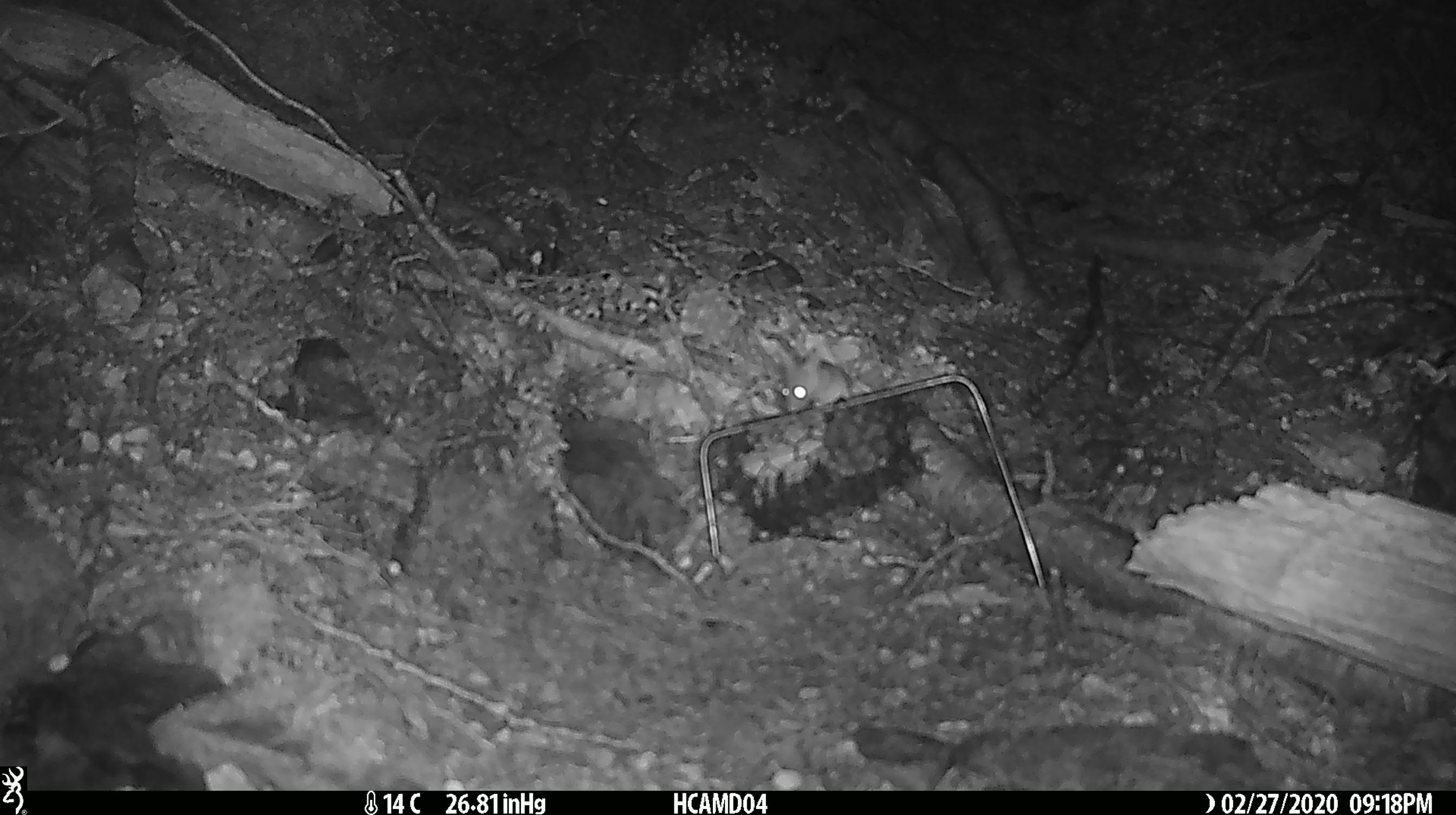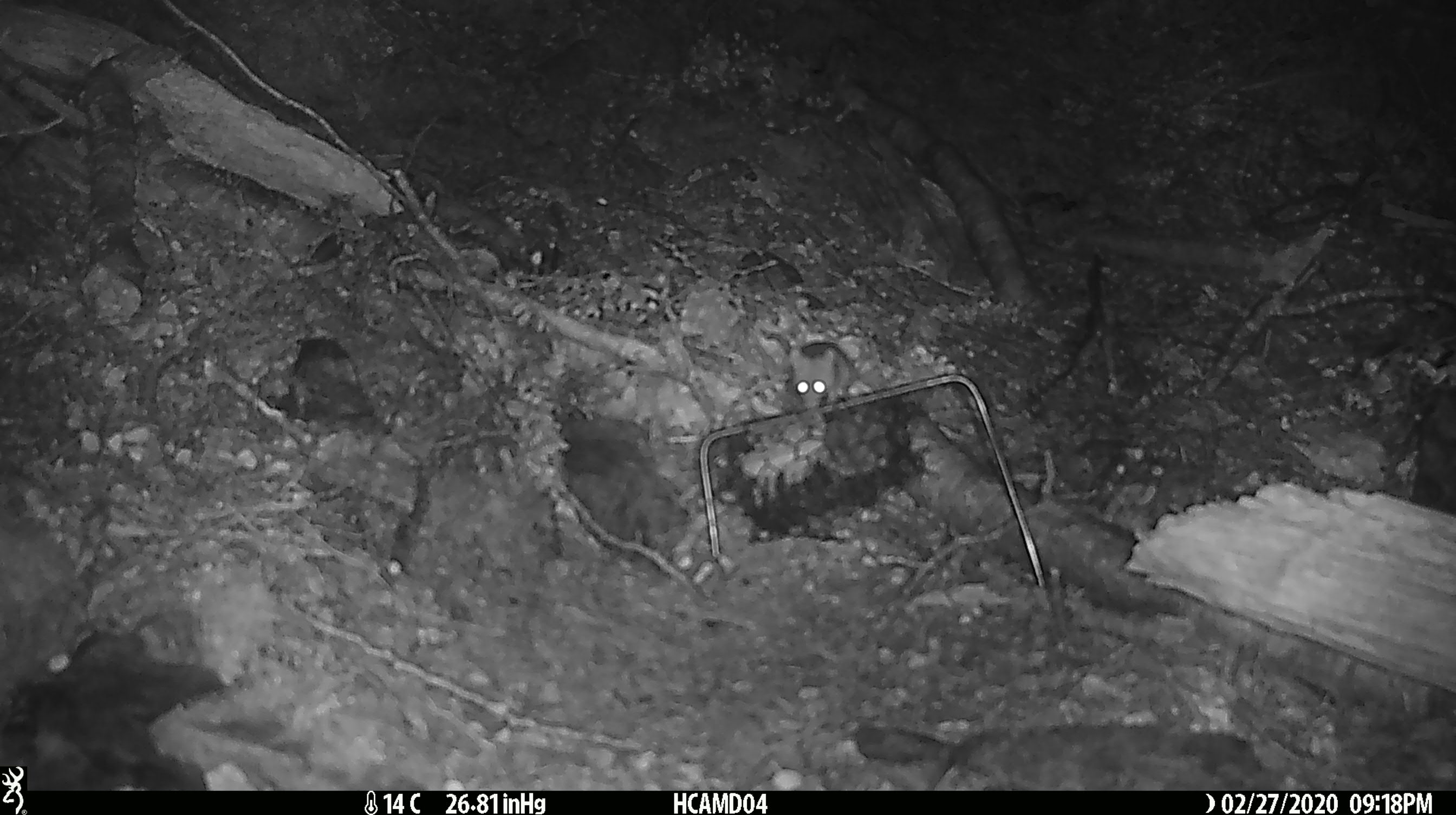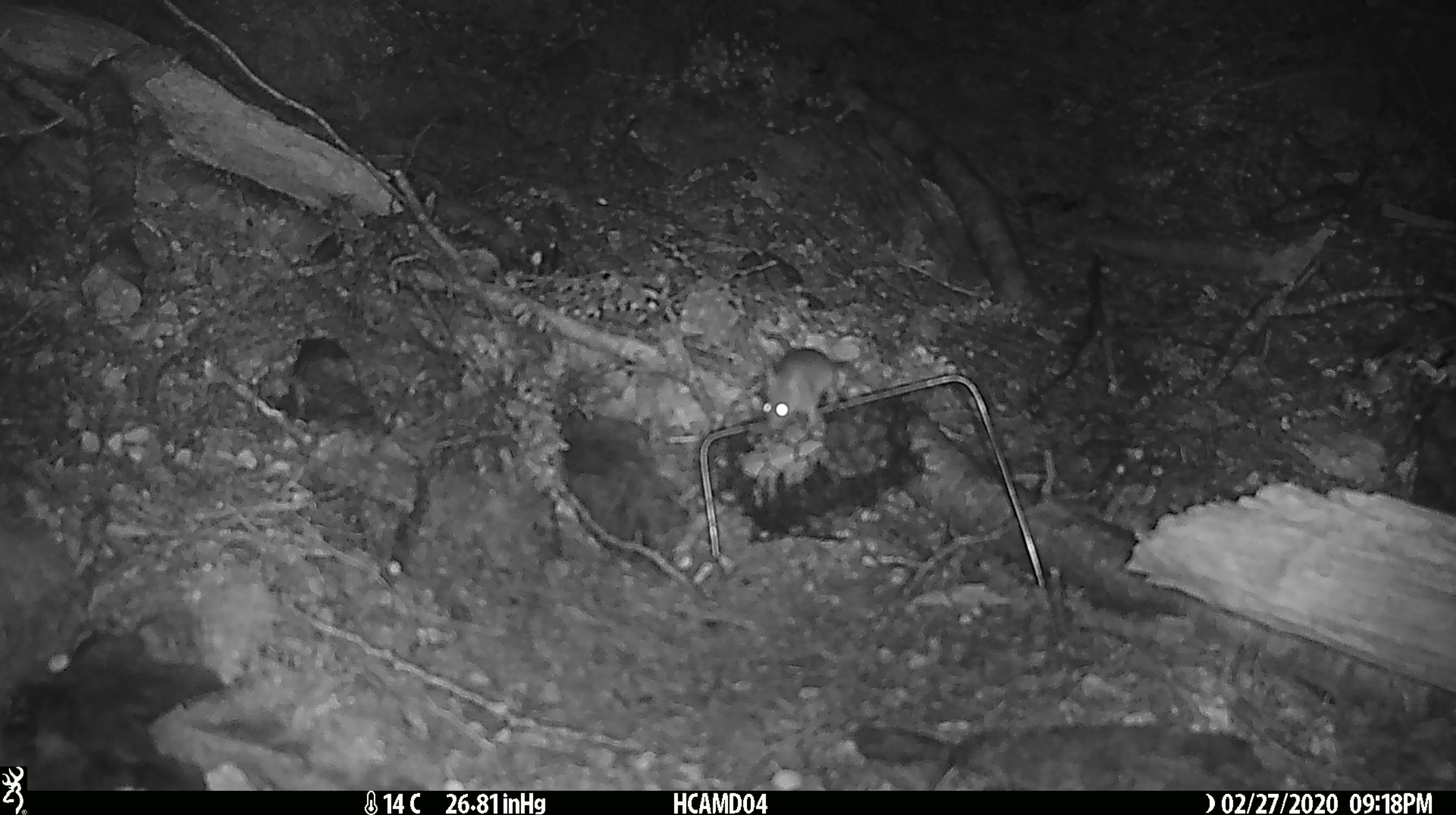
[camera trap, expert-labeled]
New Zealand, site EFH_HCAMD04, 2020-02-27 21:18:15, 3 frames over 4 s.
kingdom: Animalia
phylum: Chordata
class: Mammalia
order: Rodentia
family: Muridae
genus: Mus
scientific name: Mus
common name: mouse